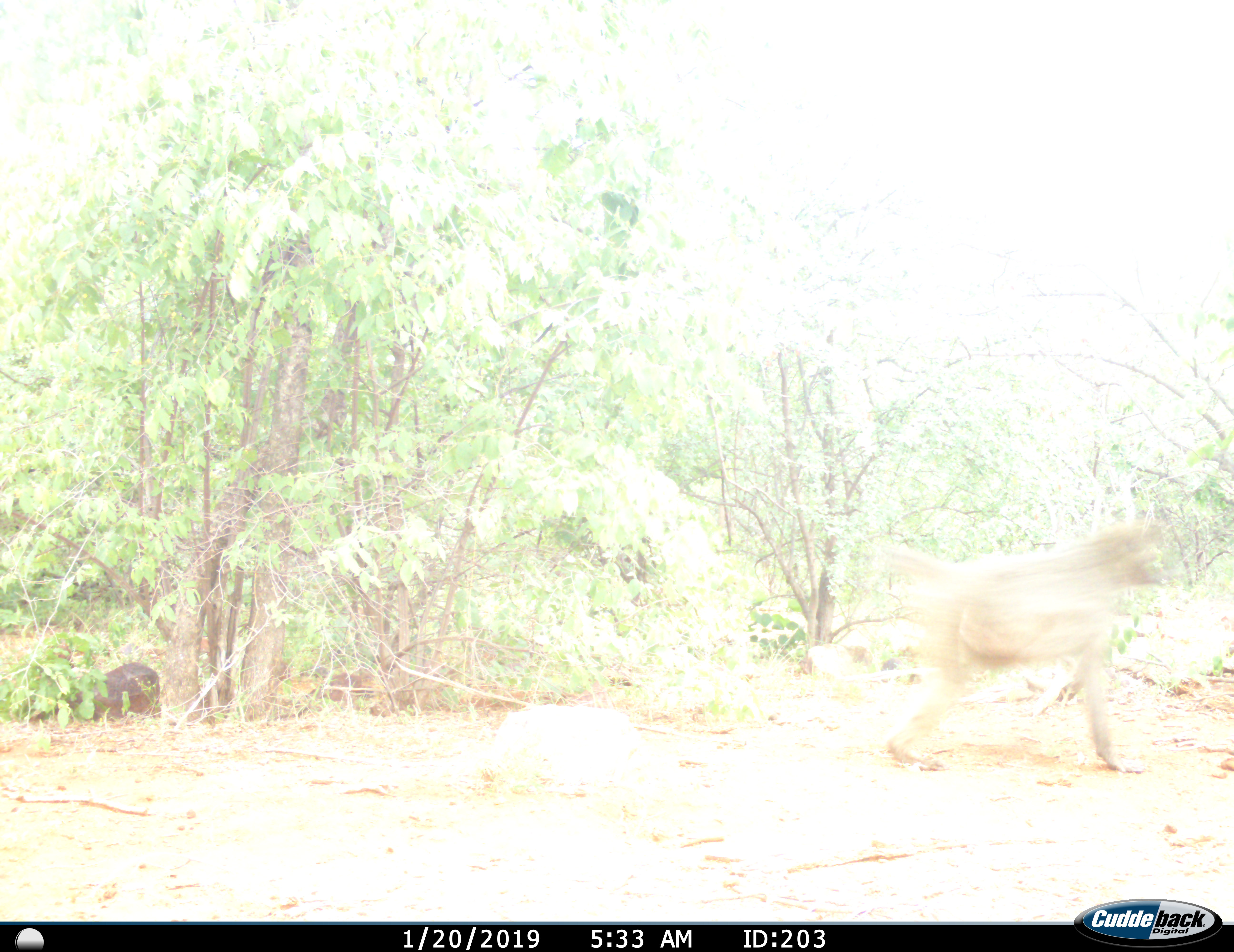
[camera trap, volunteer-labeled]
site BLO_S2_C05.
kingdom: Animalia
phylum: Chordata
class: Mammalia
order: Primates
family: Cercopithecidae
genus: Papio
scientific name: Papio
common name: baboon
Baboon (Papio), count 1. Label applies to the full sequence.